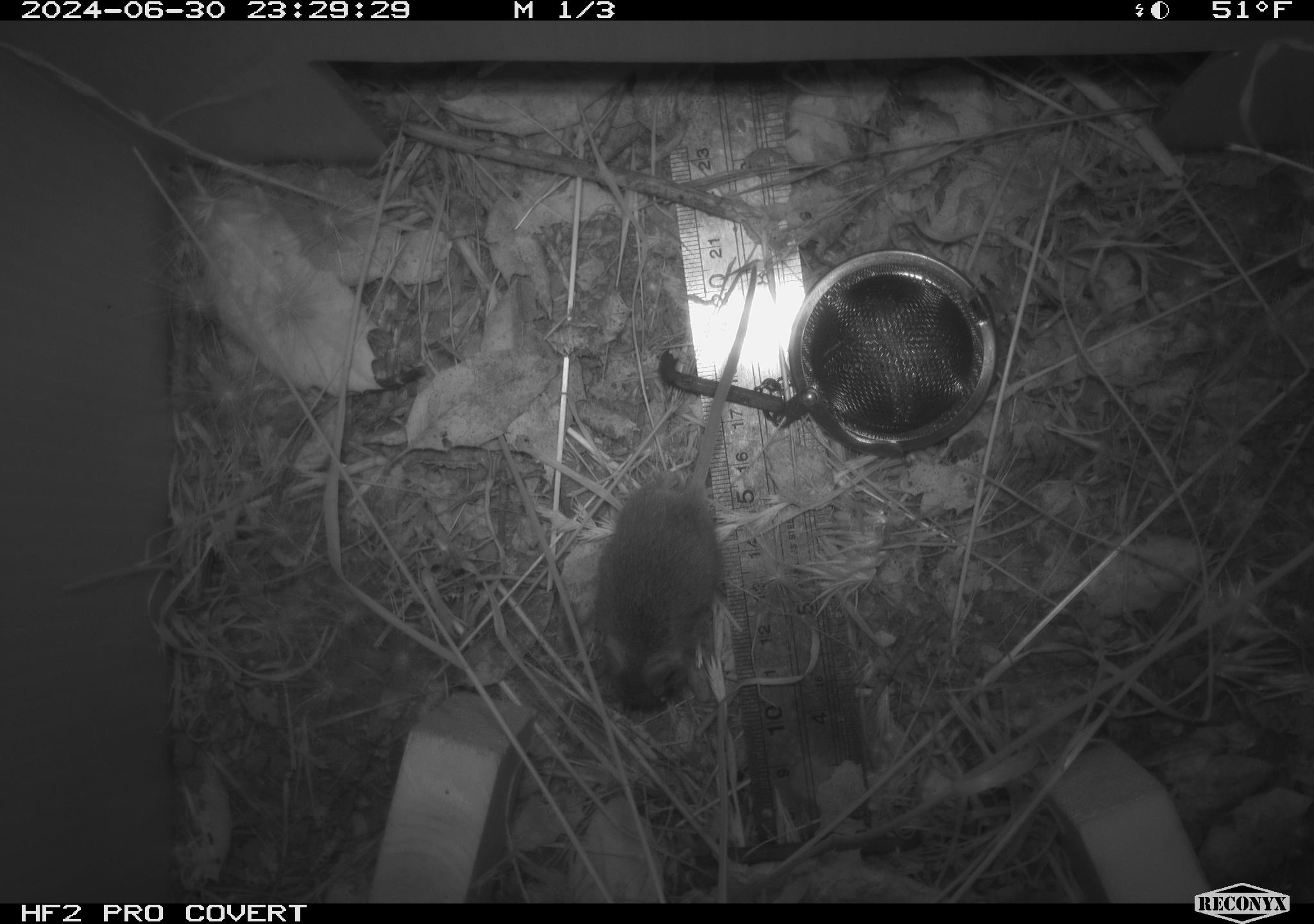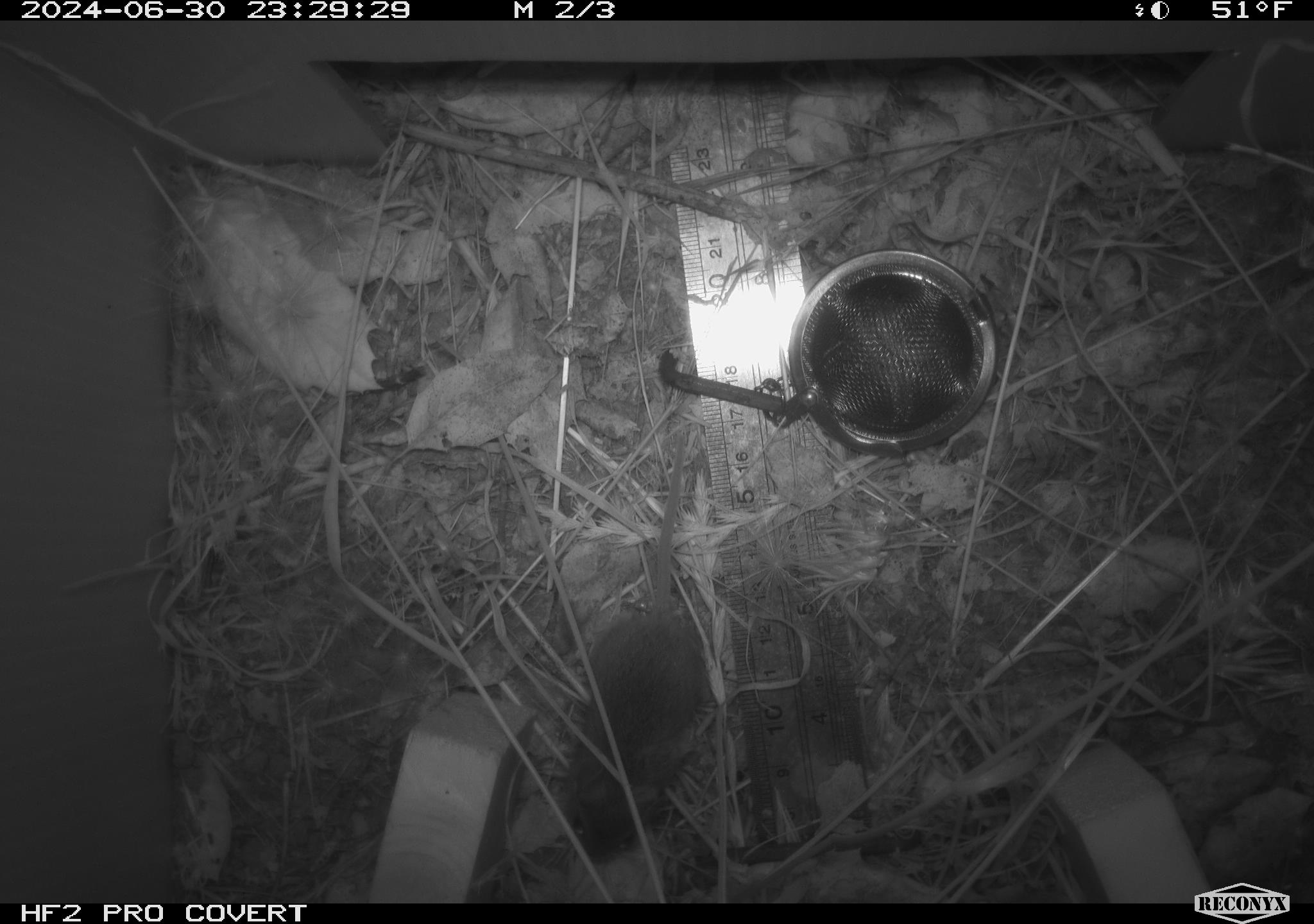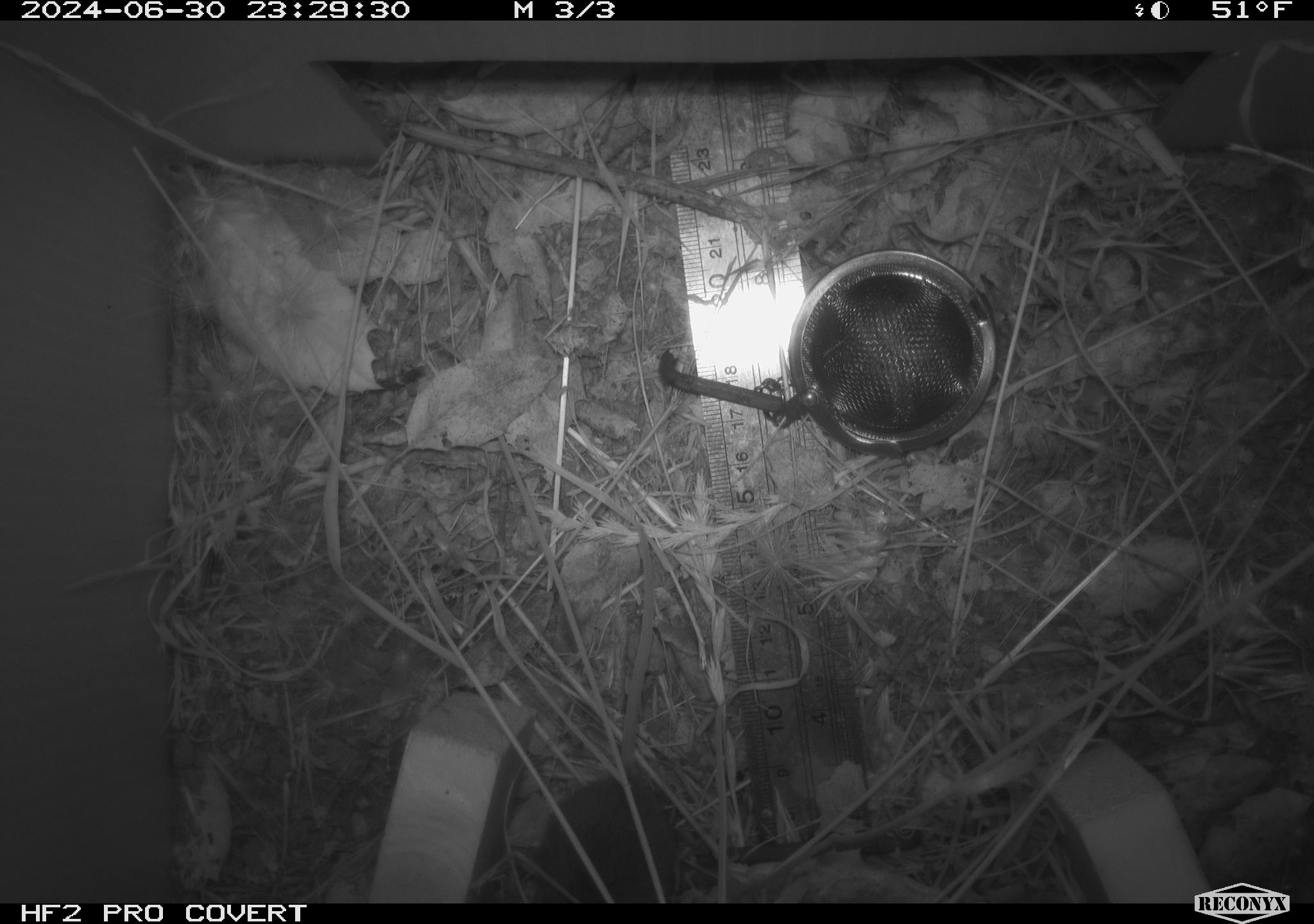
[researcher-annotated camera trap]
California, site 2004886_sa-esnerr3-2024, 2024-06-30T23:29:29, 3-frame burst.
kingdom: Animalia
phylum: Chordata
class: Mammalia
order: Rodentia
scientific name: Rodentia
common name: rodent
Rodent (Rodentia).